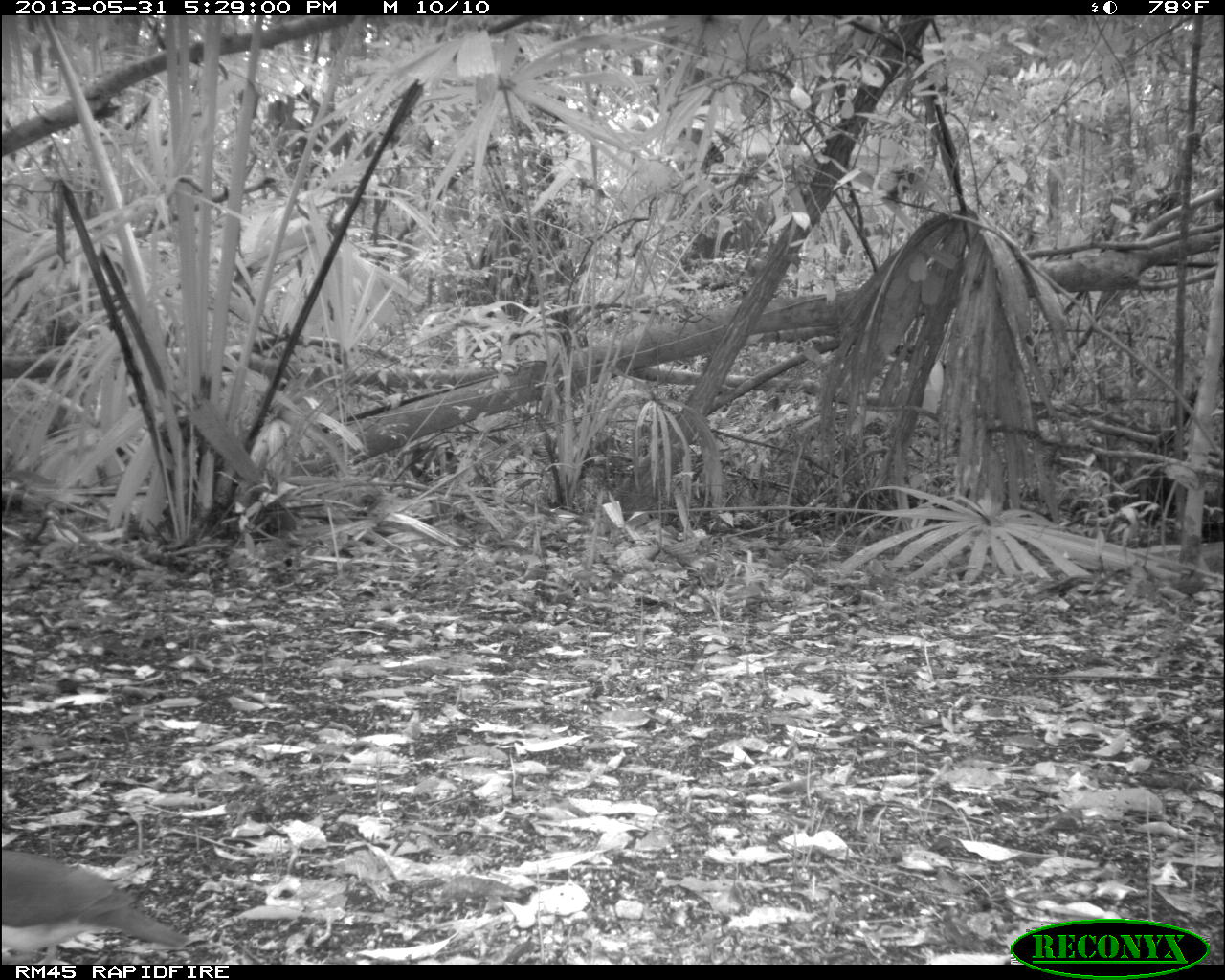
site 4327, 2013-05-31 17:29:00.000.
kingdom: Animalia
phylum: Chordata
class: Aves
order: Columbiformes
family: Columbidae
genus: Leptotila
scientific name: Leptotila plumbeiceps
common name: gray-headed dove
Leptotila plumbeiceps (gray-headed dove), count 1.